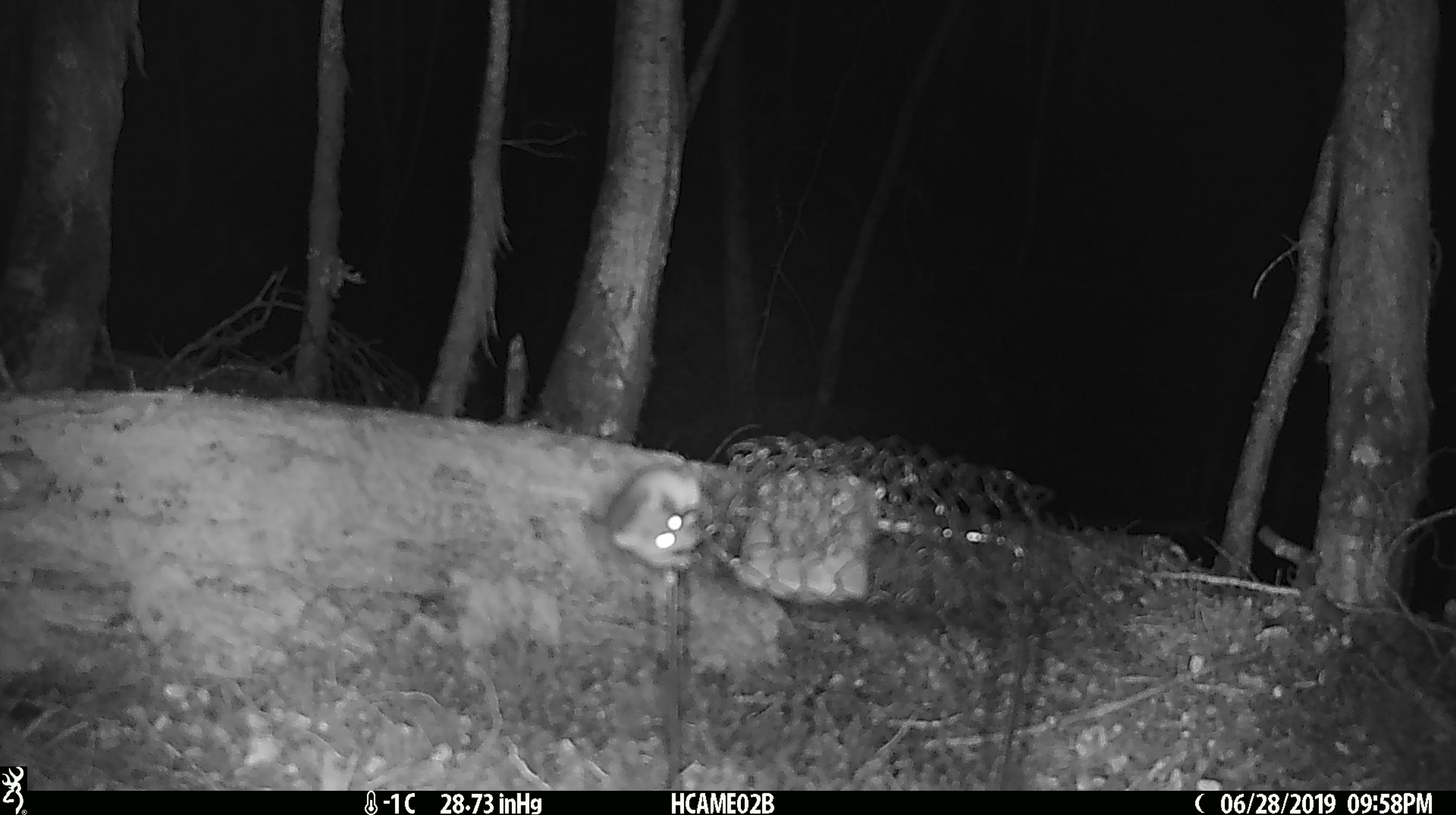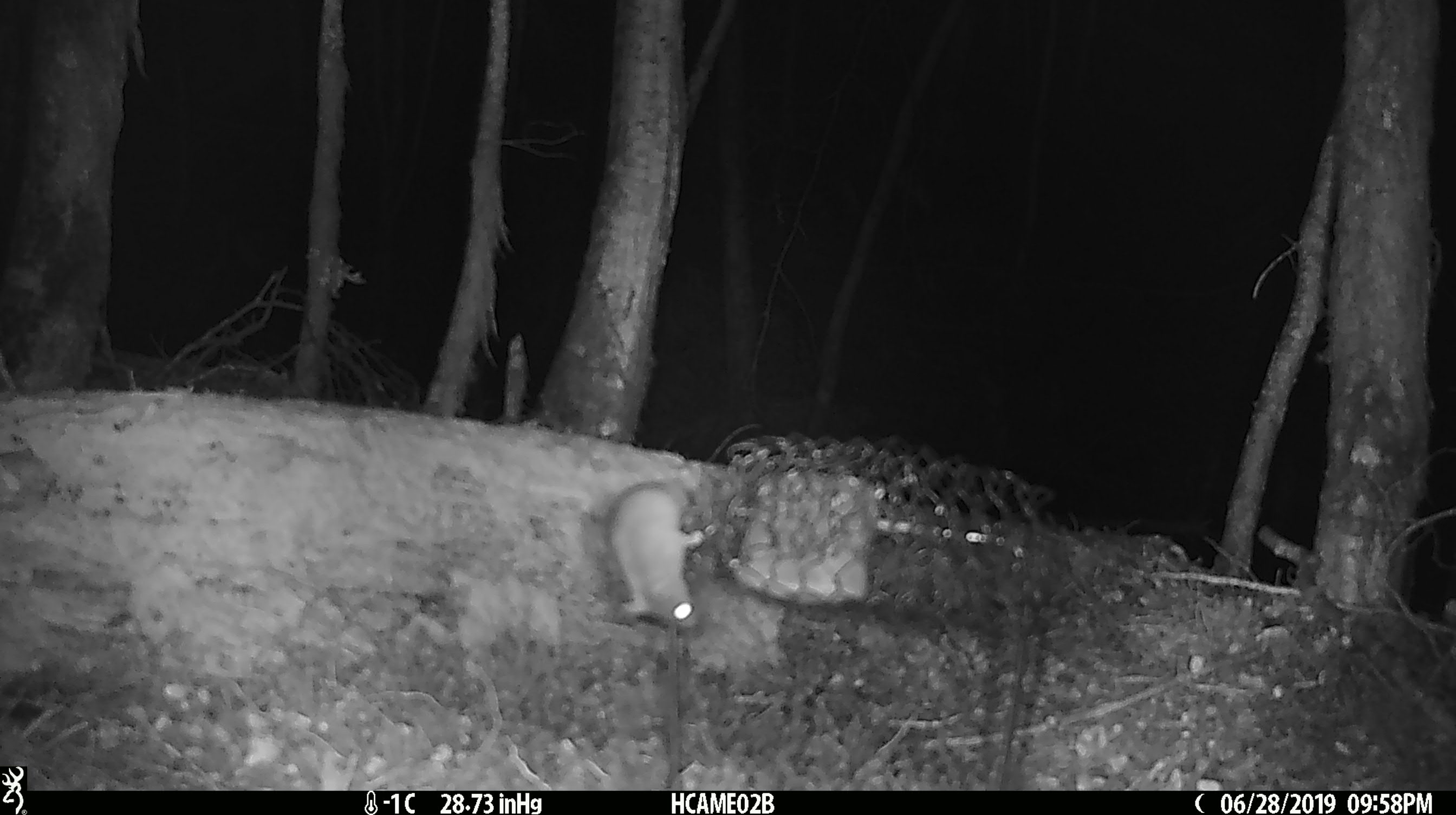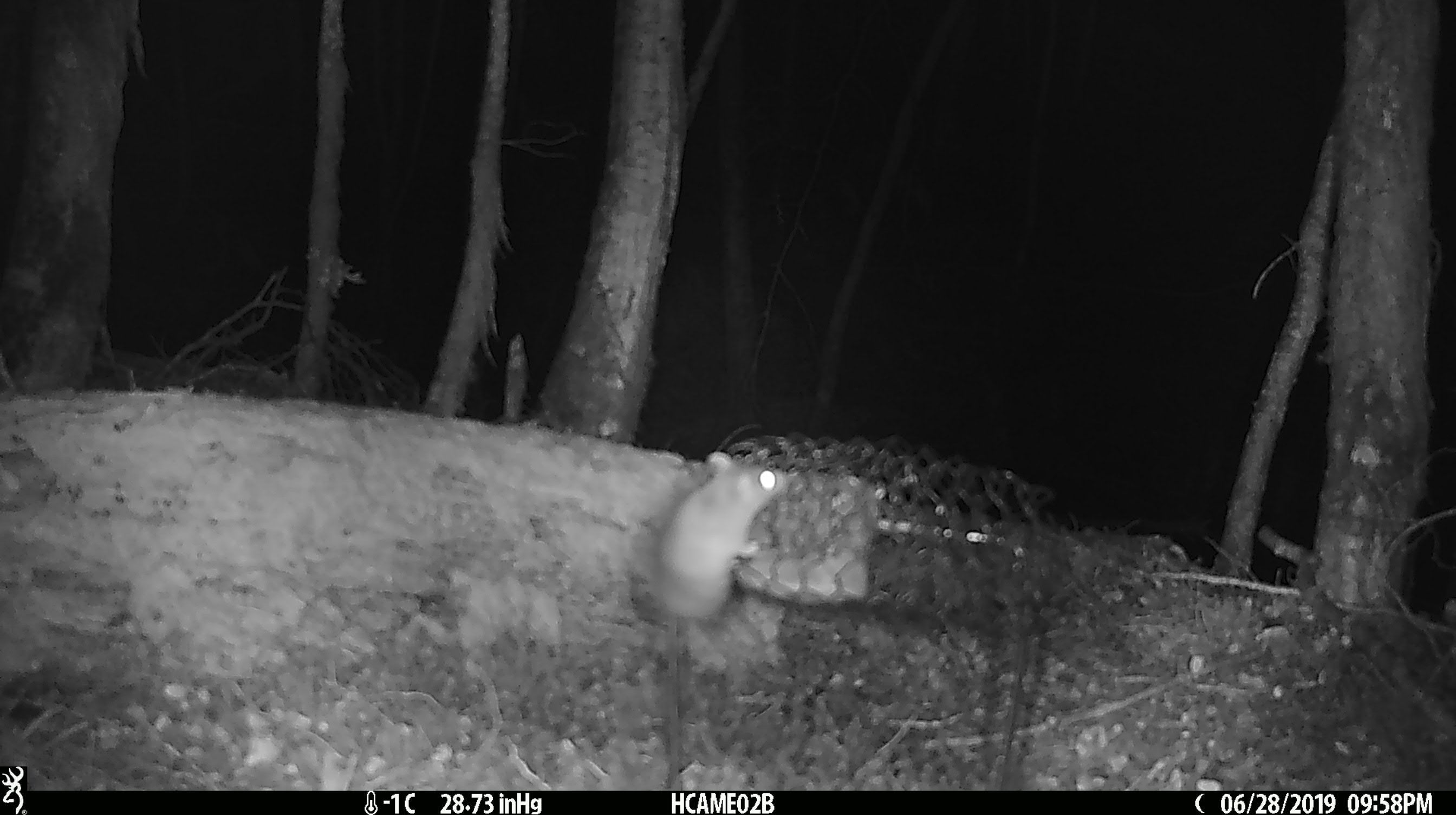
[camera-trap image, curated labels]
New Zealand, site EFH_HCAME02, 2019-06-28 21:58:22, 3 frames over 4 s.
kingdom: Animalia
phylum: Chordata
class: Mammalia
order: Rodentia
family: Muridae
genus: Mus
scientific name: Mus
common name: mouse